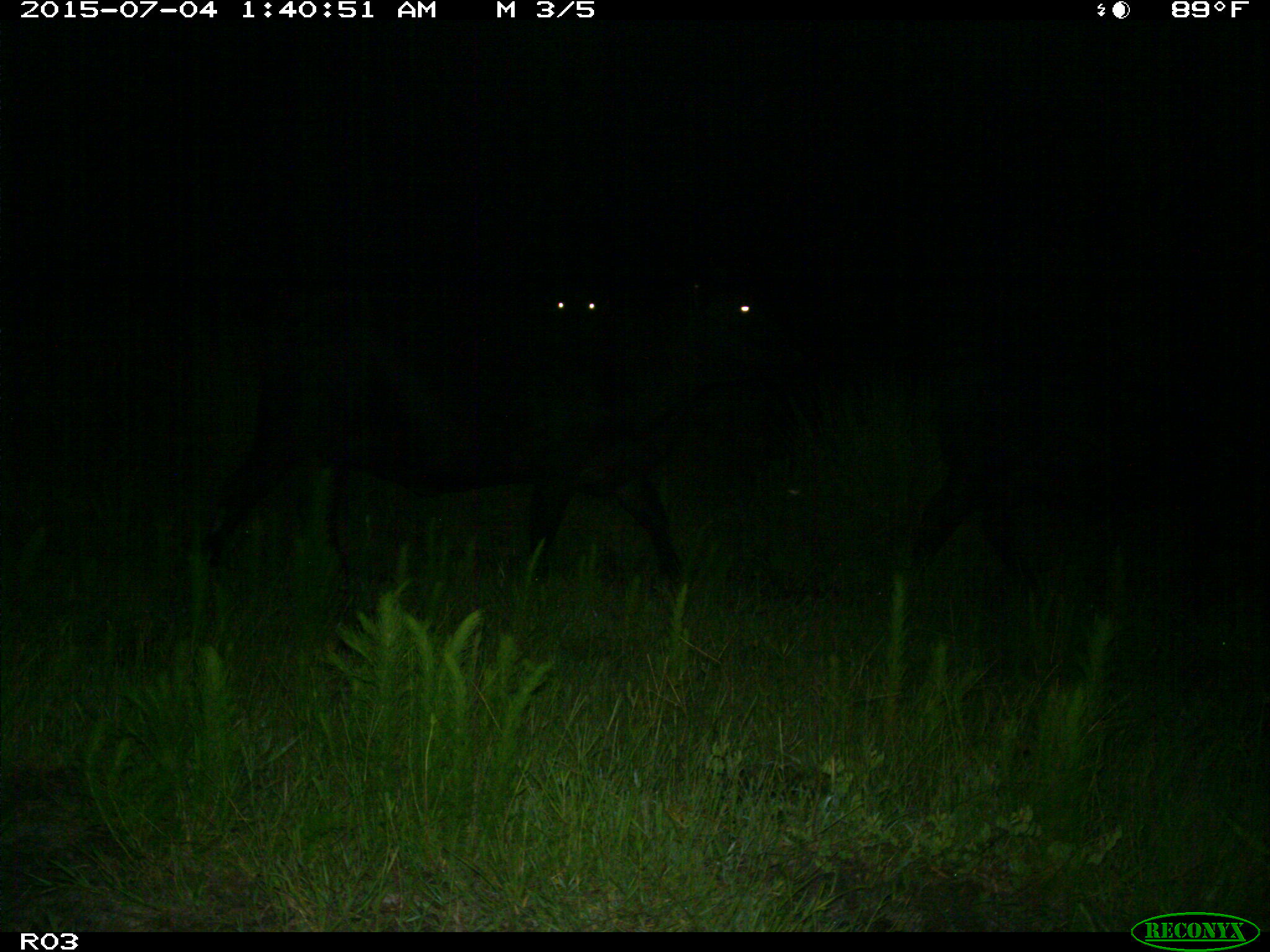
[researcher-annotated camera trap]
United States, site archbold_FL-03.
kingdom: Animalia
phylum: Chordata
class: Mammalia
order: Artiodactyla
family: Bovidae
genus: Bos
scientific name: Bos taurus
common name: domestic cow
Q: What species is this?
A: Bos taurus (domestic cow).